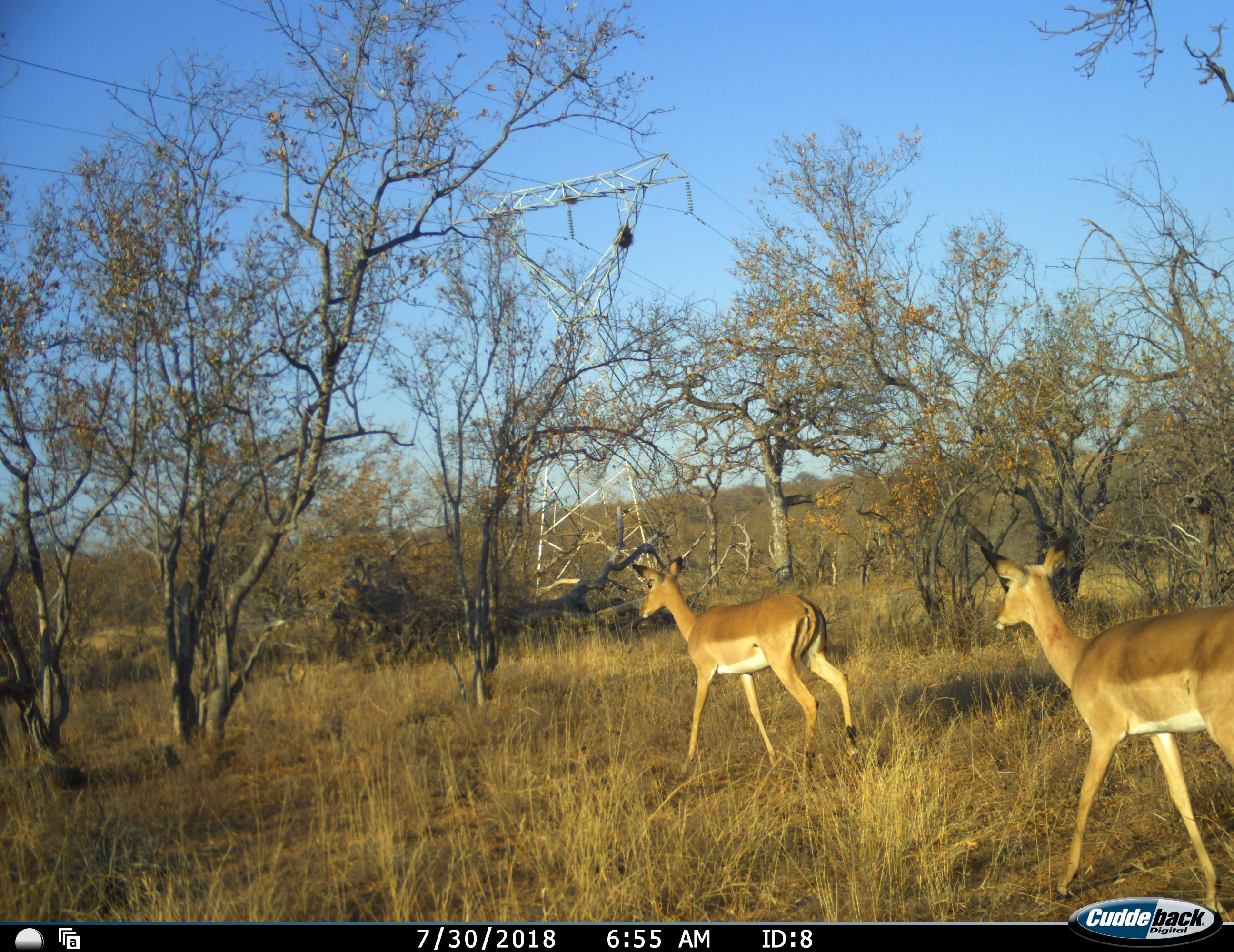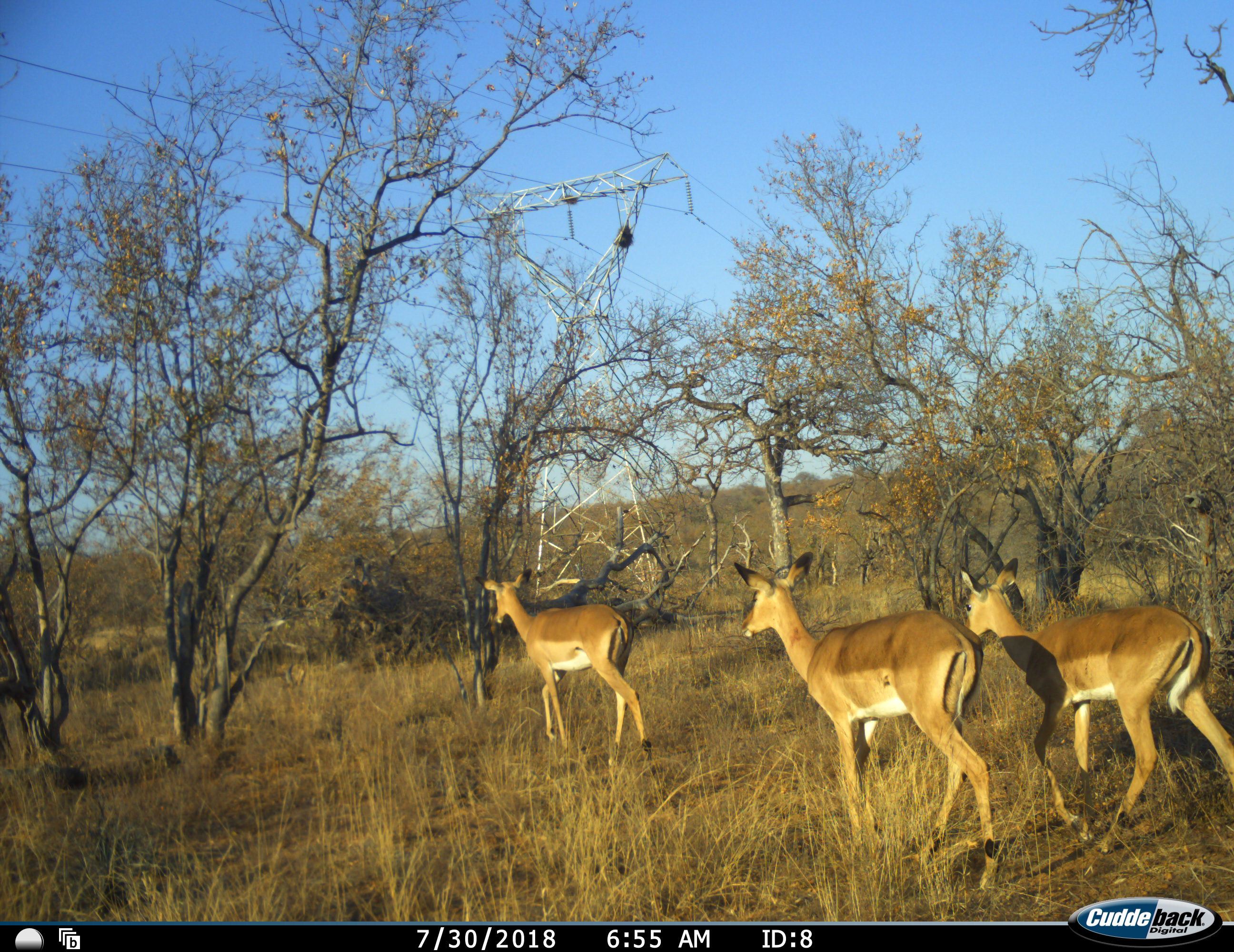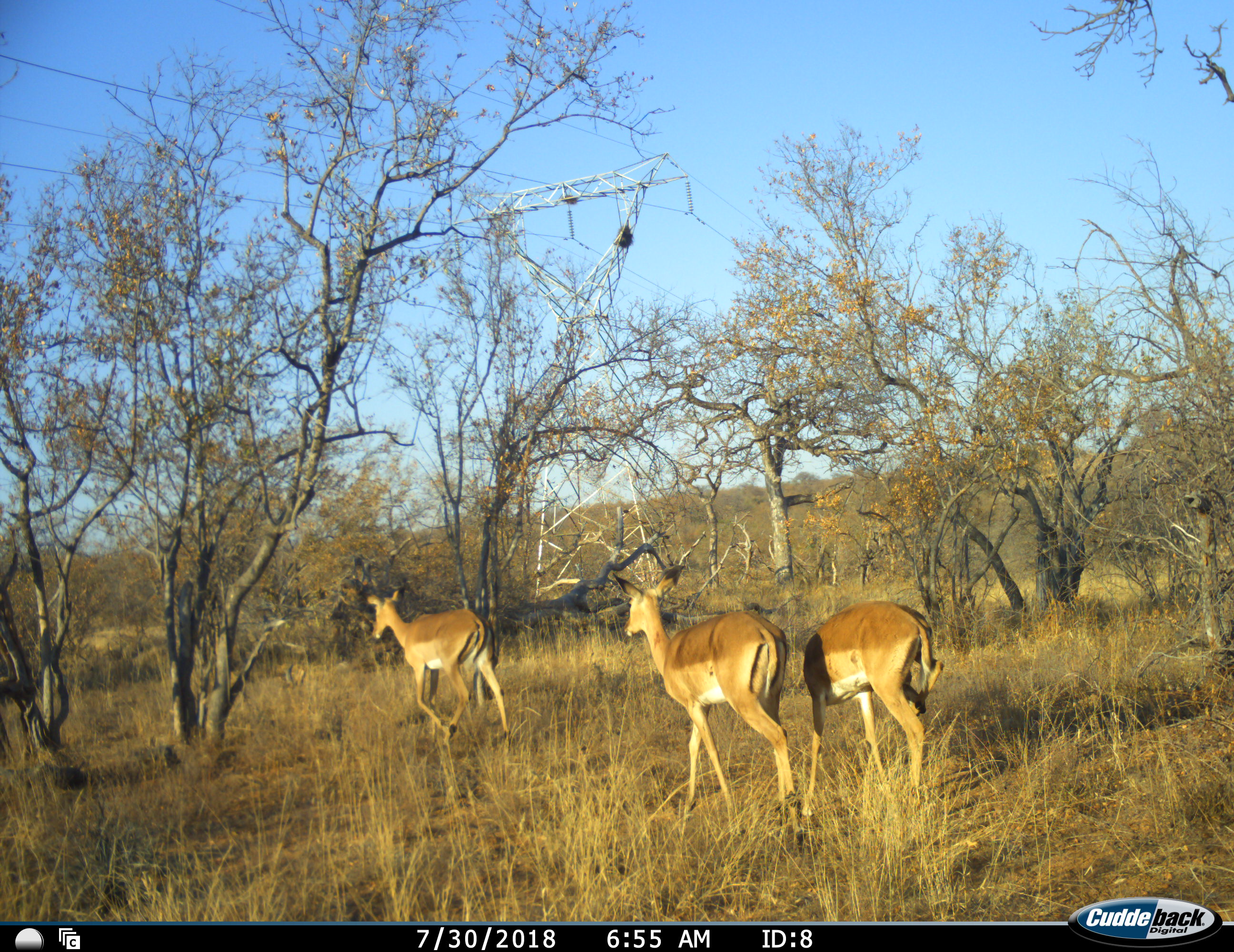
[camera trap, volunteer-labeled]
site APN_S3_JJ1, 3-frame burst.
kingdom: Animalia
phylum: Chordata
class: Mammalia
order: Artiodactyla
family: Bovidae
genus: Aepyceros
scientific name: Aepyceros melampus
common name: impala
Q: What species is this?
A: Impala (Aepyceros melampus).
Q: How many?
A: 3.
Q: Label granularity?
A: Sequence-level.